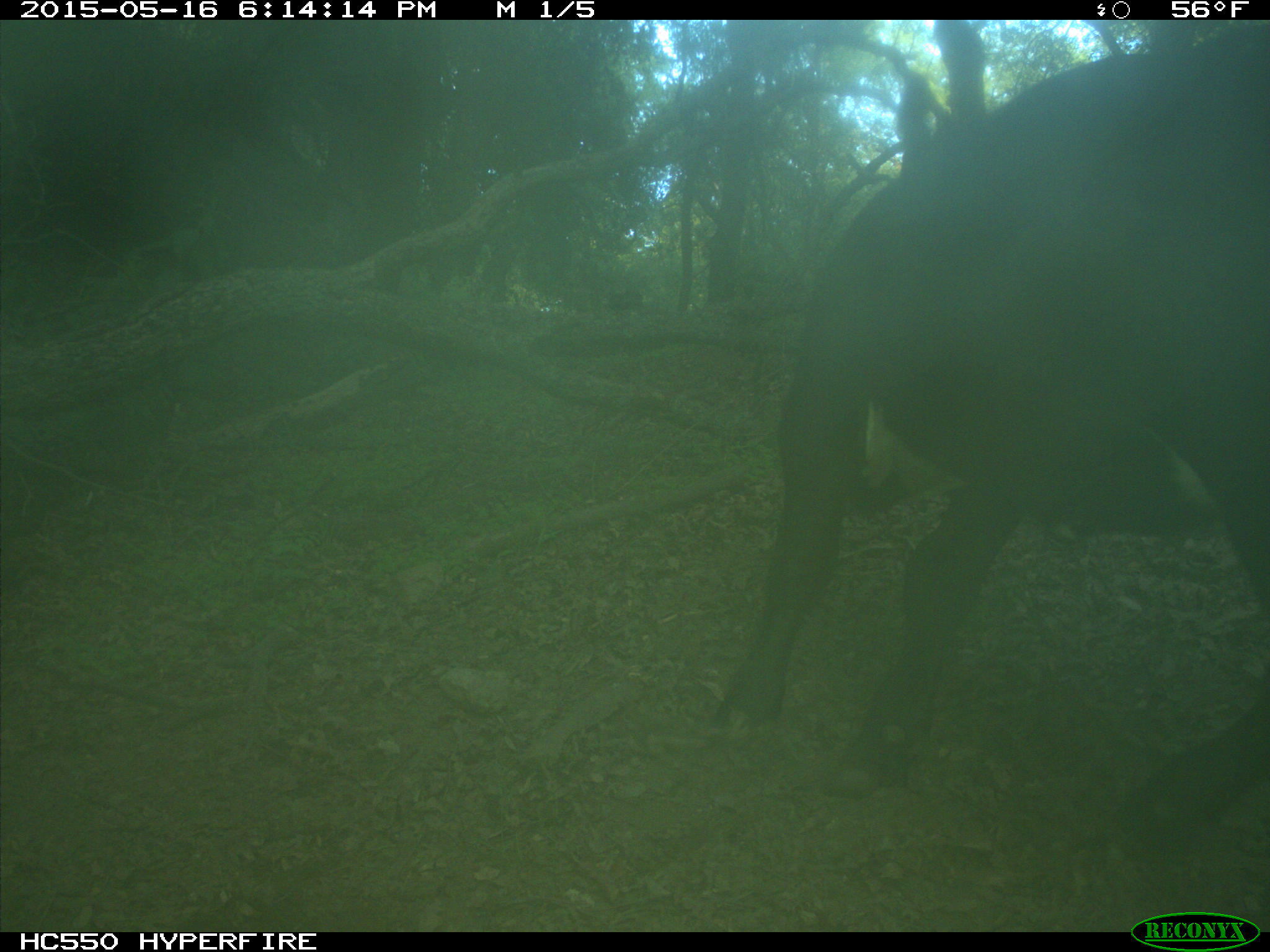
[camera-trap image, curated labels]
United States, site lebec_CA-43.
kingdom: Animalia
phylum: Chordata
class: Mammalia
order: Artiodactyla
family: Bovidae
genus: Bos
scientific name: Bos taurus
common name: domestic cow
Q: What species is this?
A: Bos taurus (domestic cow).